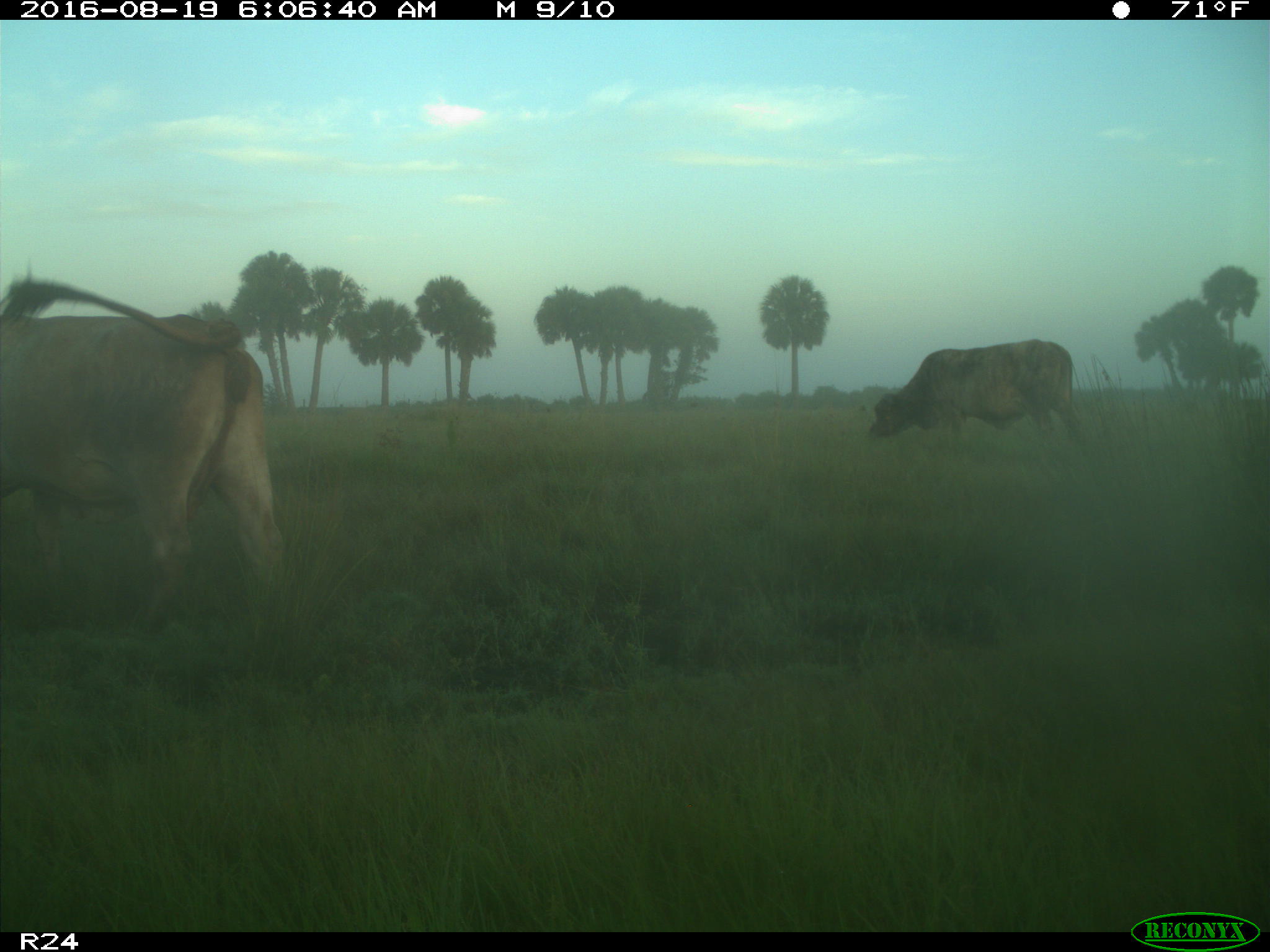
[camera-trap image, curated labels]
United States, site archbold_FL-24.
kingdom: Animalia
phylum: Chordata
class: Mammalia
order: Artiodactyla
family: Bovidae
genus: Bos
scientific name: Bos taurus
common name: domestic cow